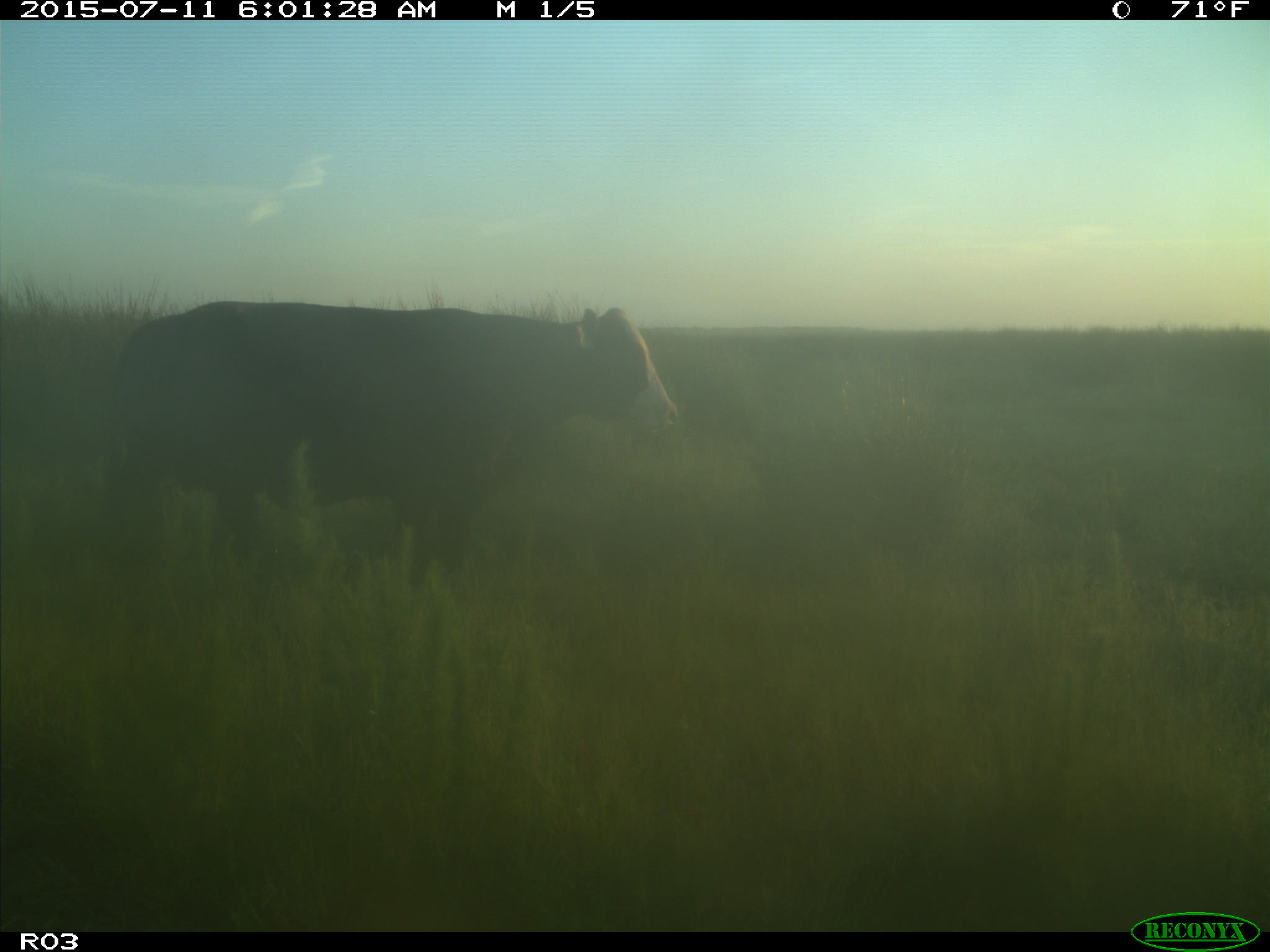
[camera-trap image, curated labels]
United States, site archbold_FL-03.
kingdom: Animalia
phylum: Chordata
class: Mammalia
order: Artiodactyla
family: Bovidae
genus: Bos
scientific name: Bos taurus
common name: domestic cow